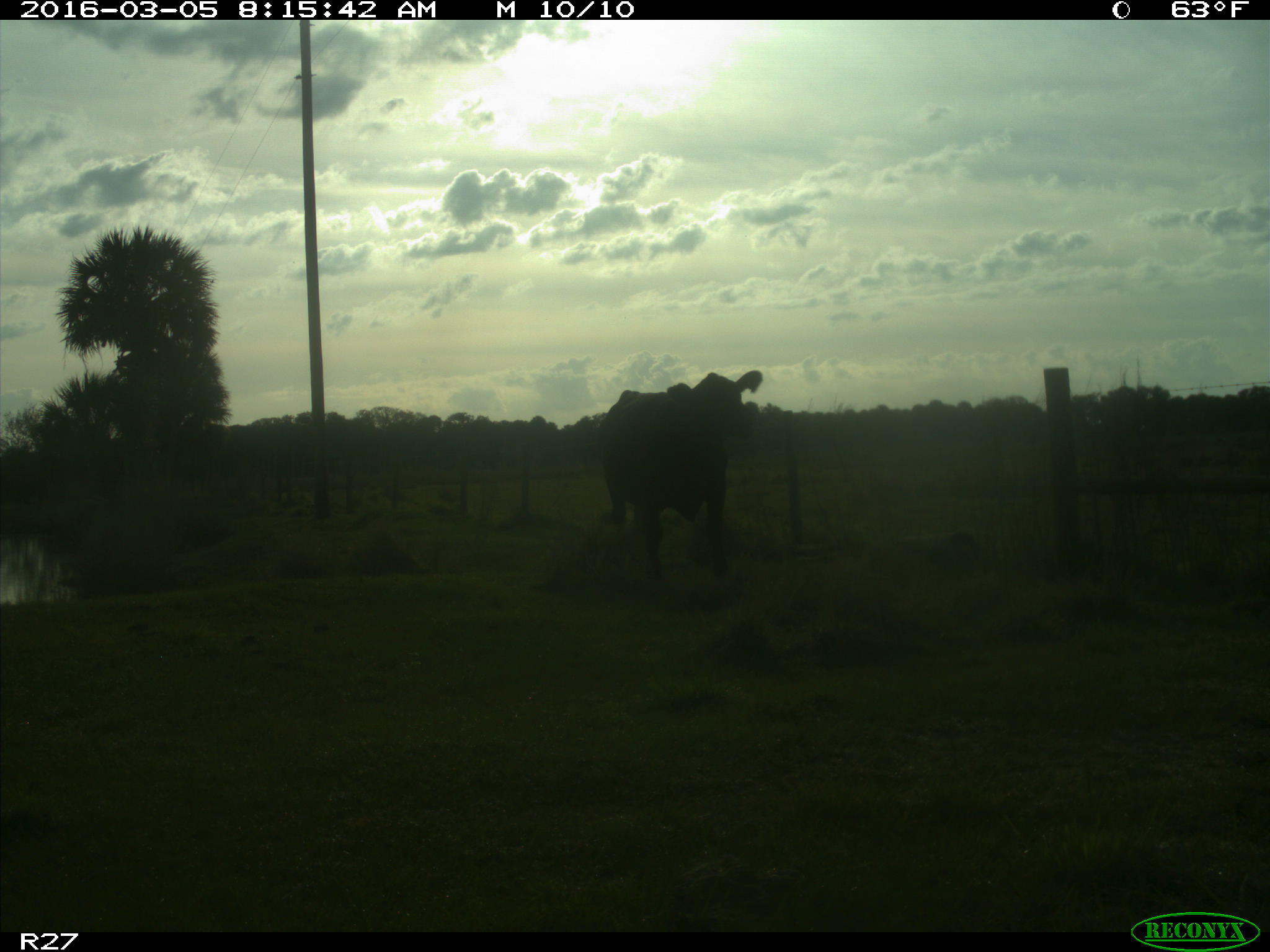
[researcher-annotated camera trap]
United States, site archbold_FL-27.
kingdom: Animalia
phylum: Chordata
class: Mammalia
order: Artiodactyla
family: Bovidae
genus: Bos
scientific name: Bos taurus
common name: domestic cow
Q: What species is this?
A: Bos taurus (domestic cow).